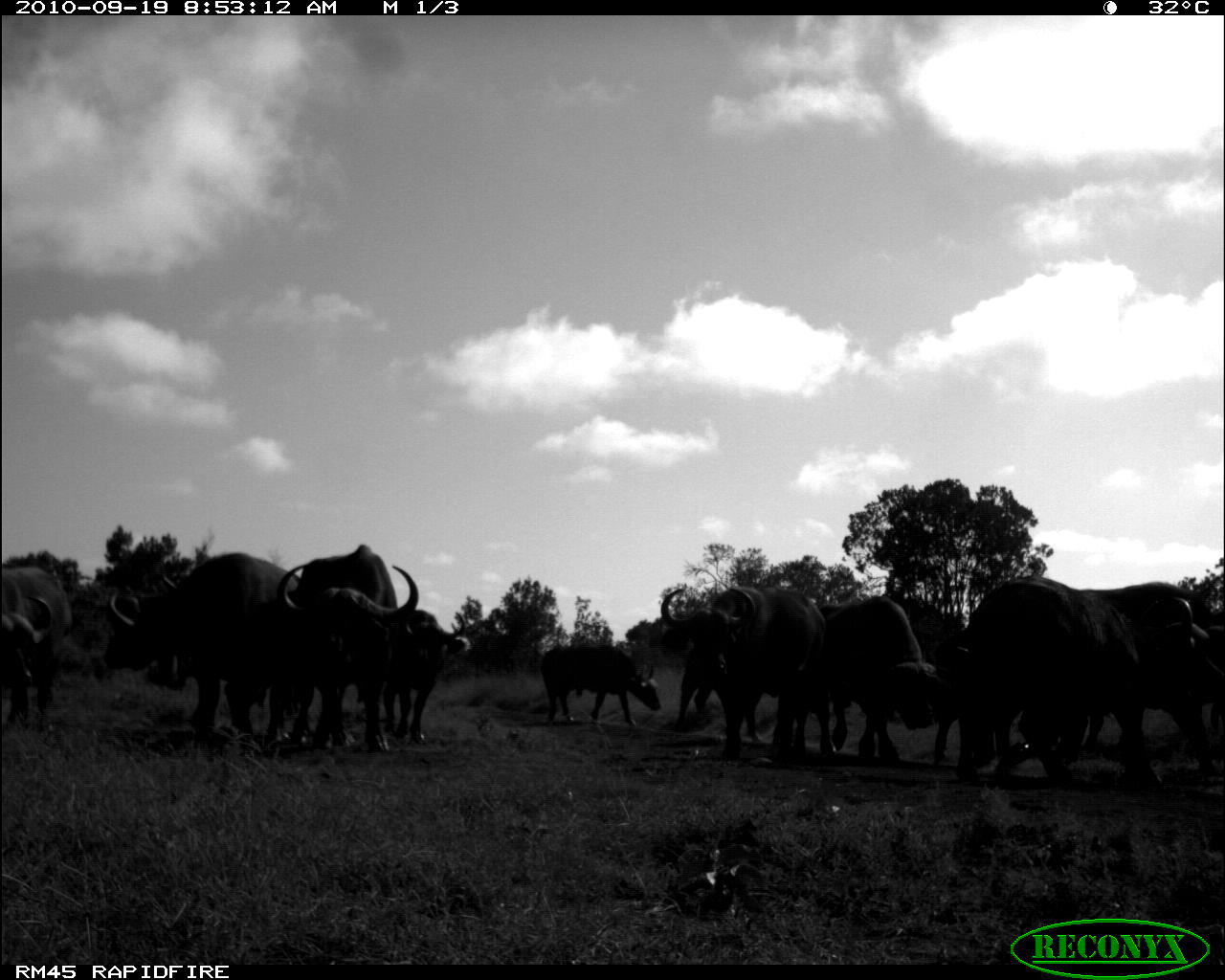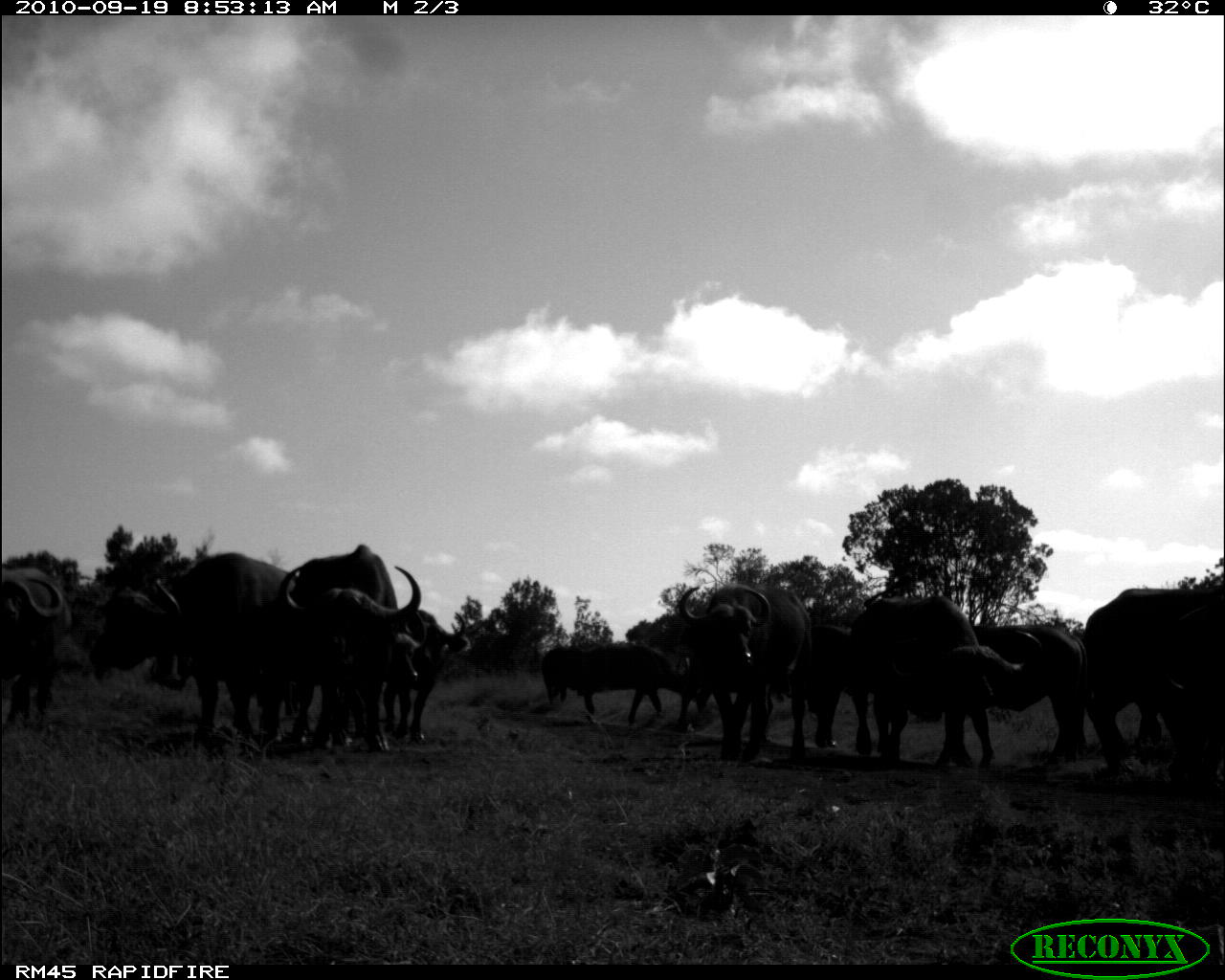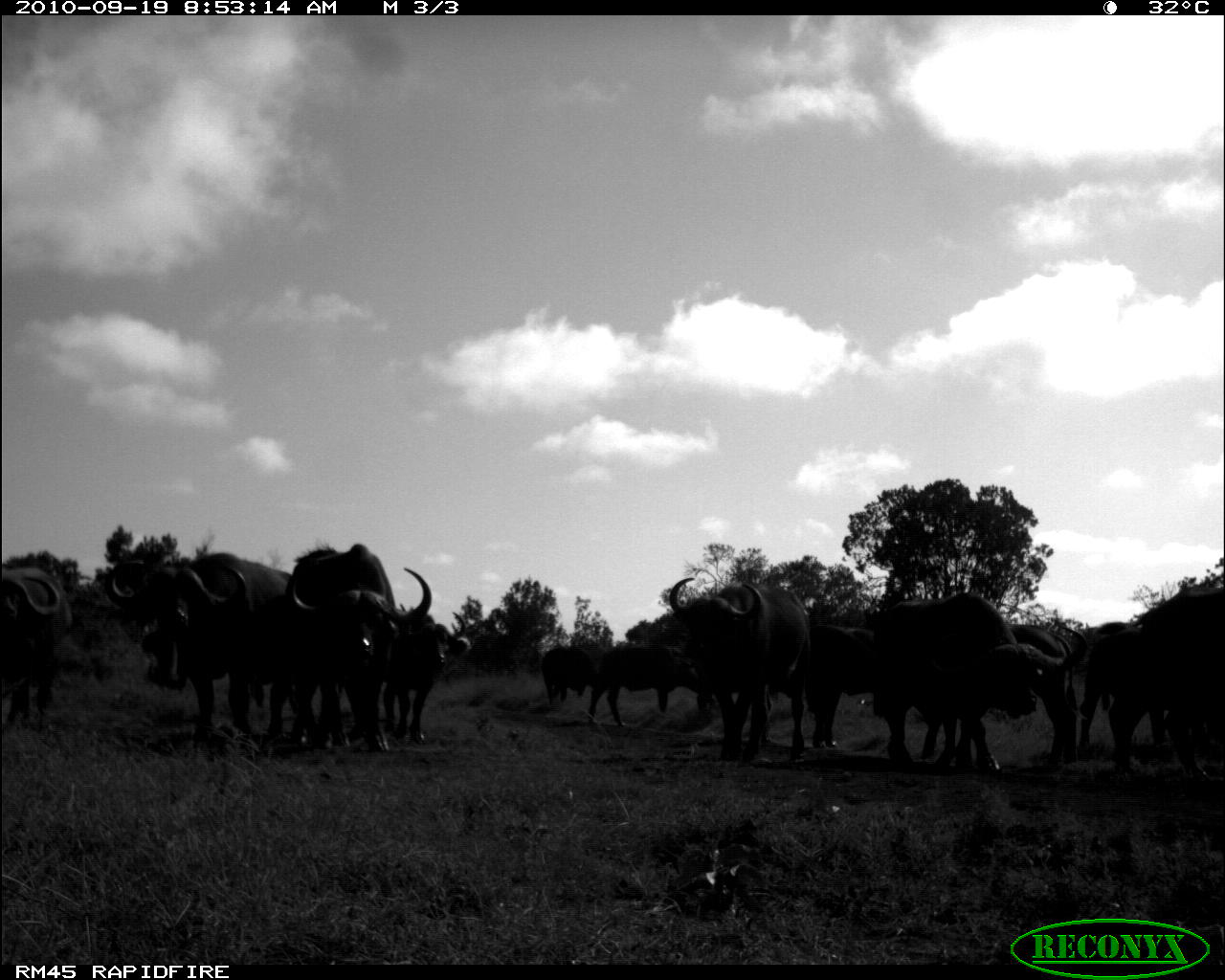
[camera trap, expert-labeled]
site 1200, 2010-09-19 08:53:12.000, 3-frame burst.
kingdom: Animalia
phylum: Chordata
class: Mammalia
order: Artiodactyla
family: Bovidae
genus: Syncerus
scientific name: Syncerus caffer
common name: african buffalo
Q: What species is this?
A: Syncerus caffer (african buffalo).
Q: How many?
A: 10.